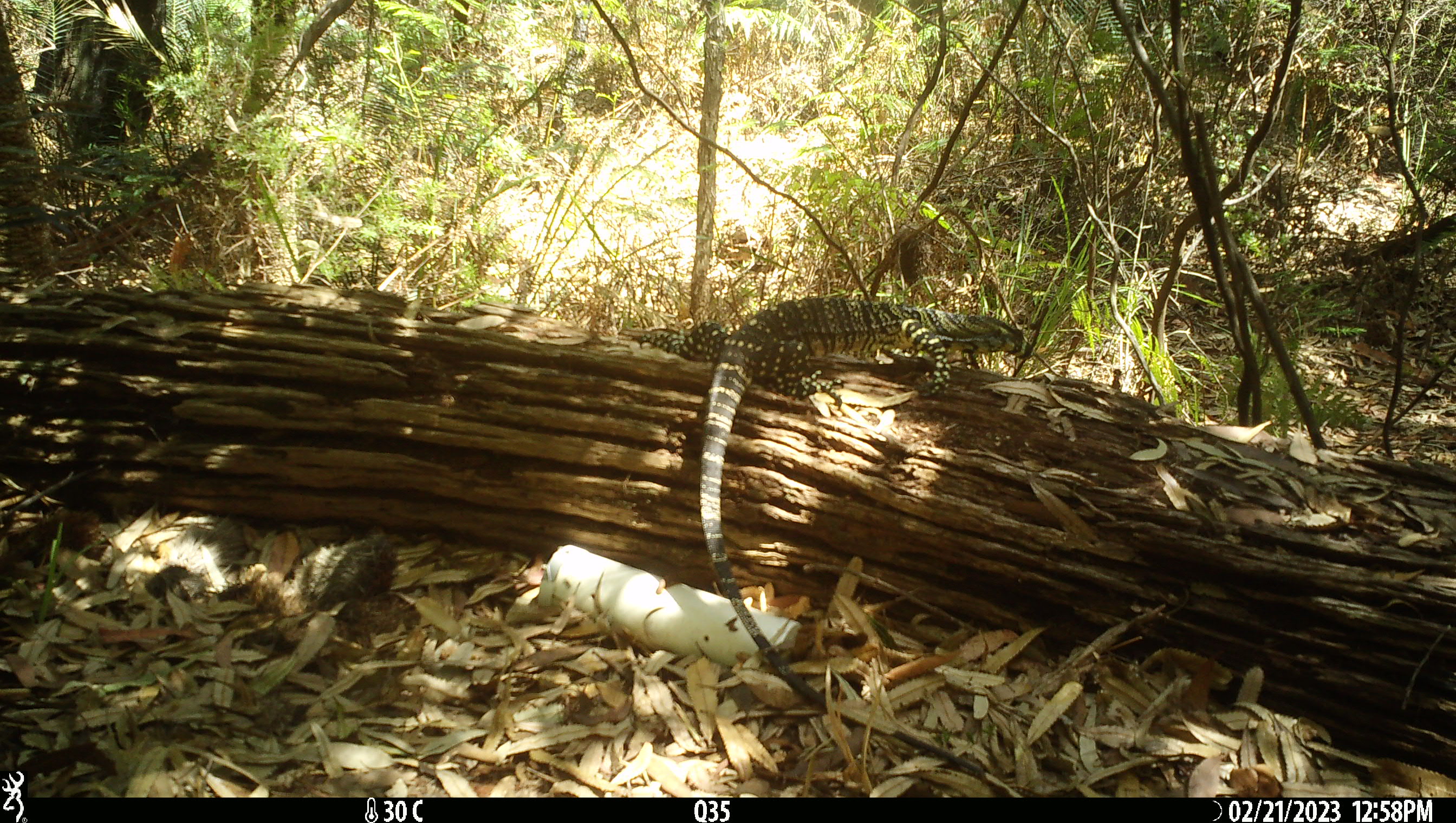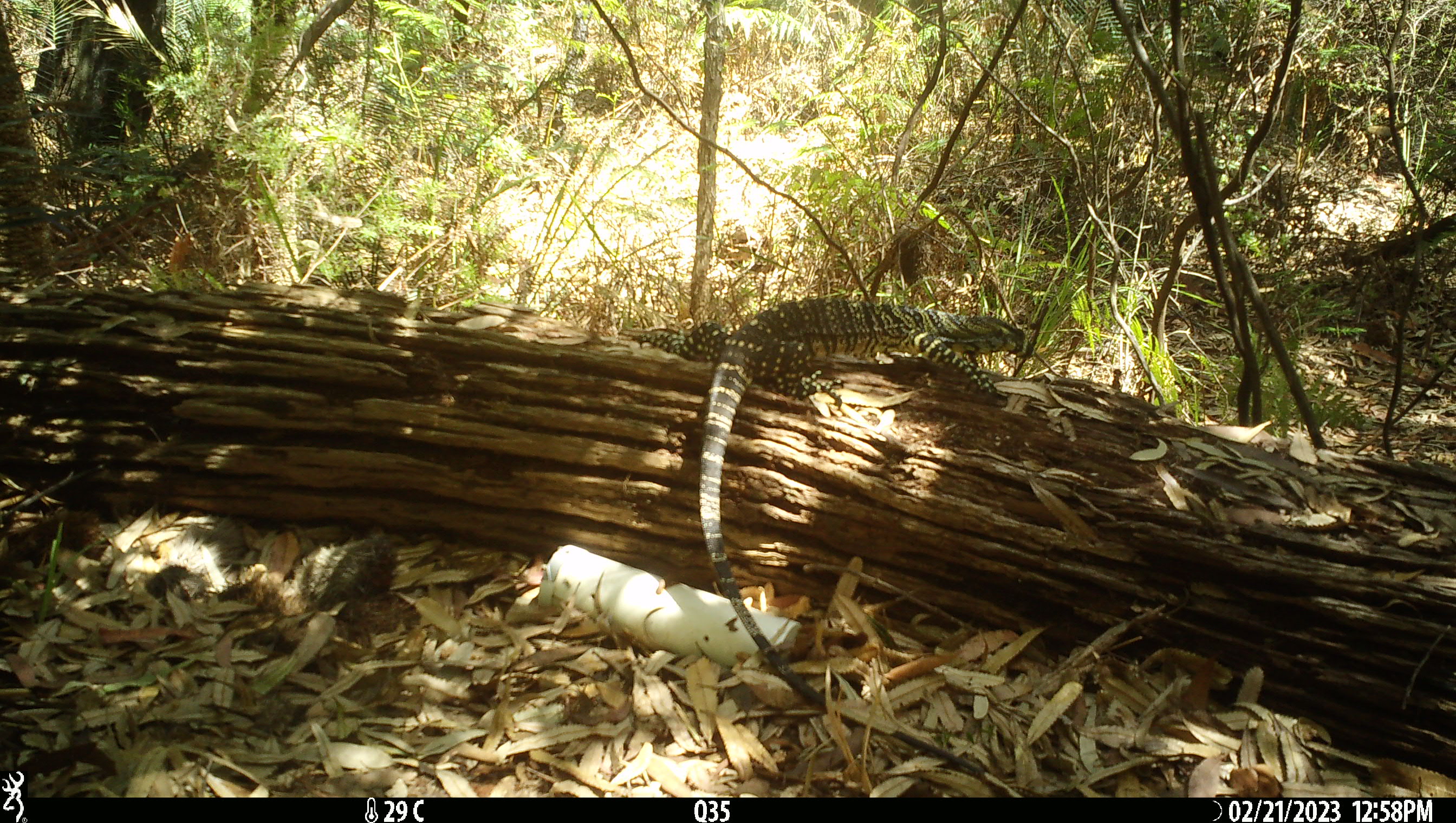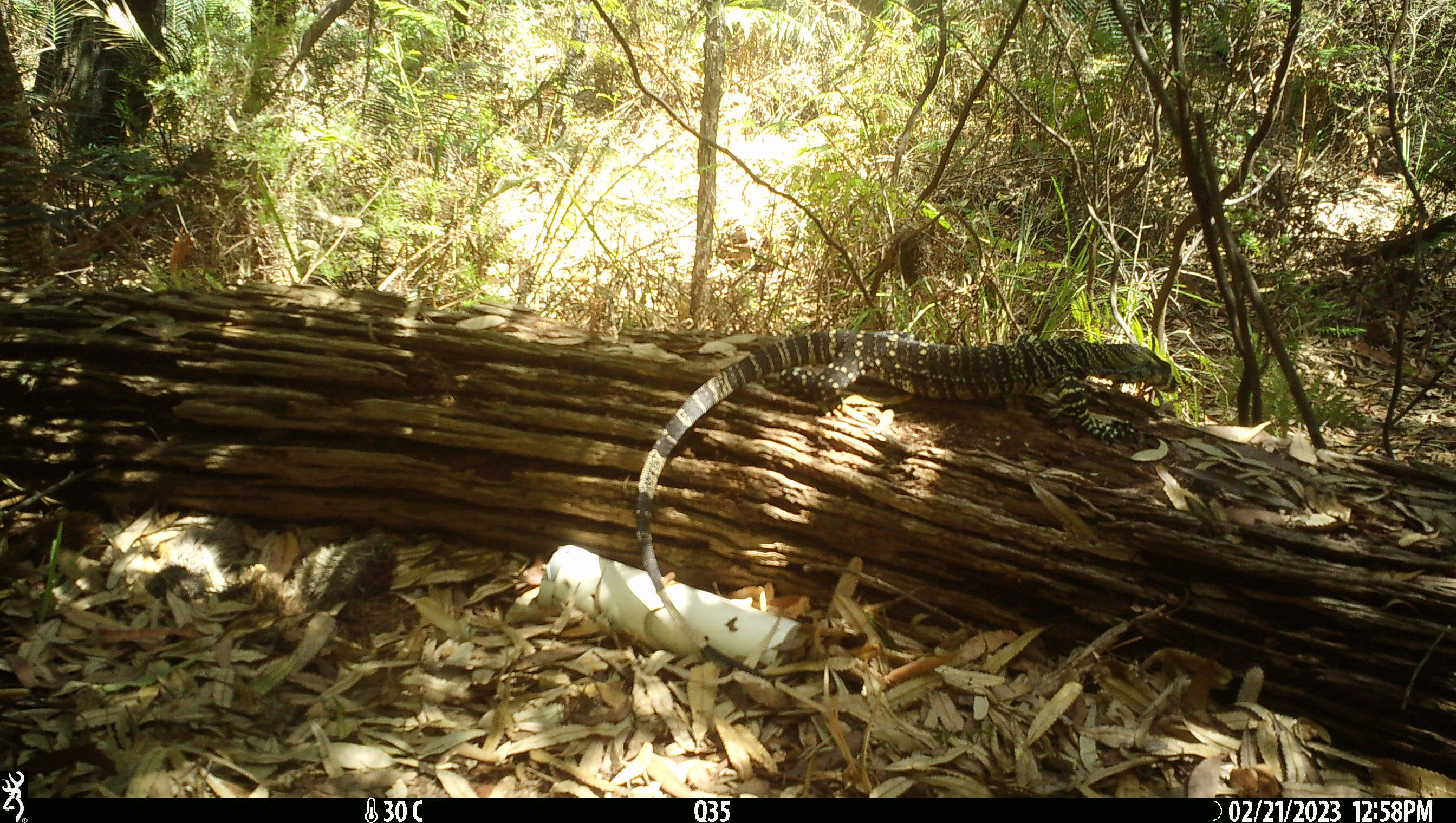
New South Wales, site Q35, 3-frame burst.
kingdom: Animalia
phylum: Chordata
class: Reptilia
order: Squamata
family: Varanidae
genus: Varanus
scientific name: Varanus varius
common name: lace monitor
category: goanna